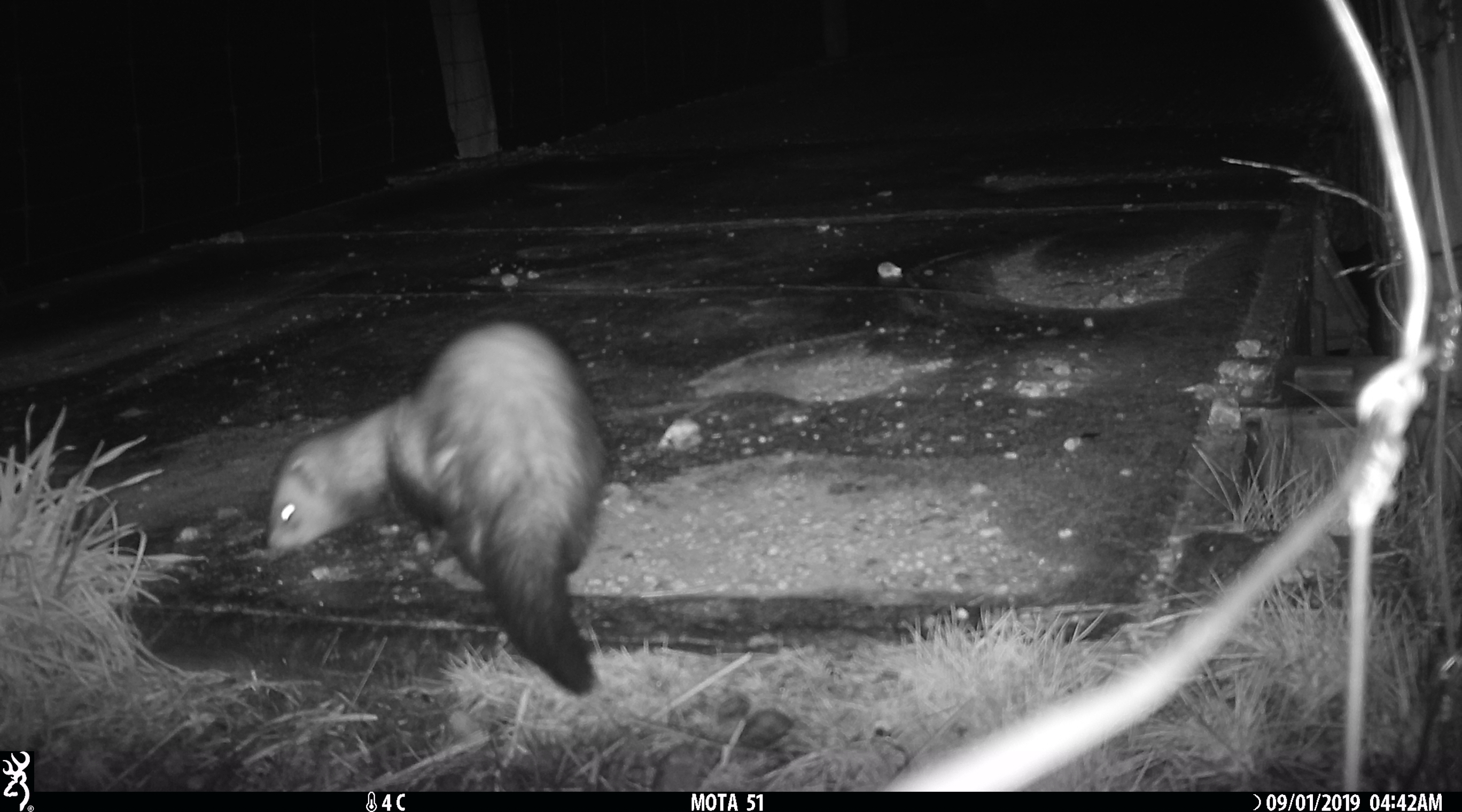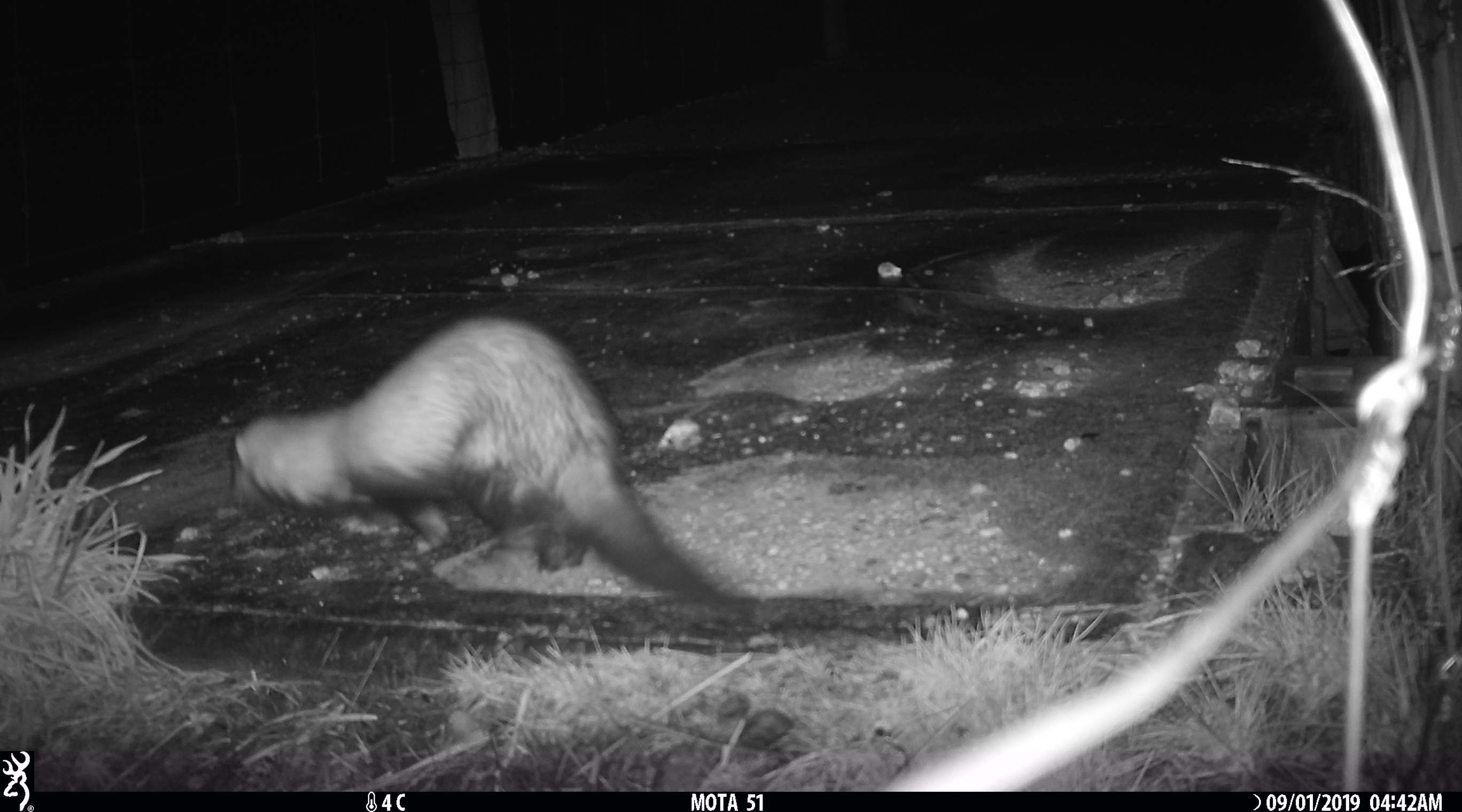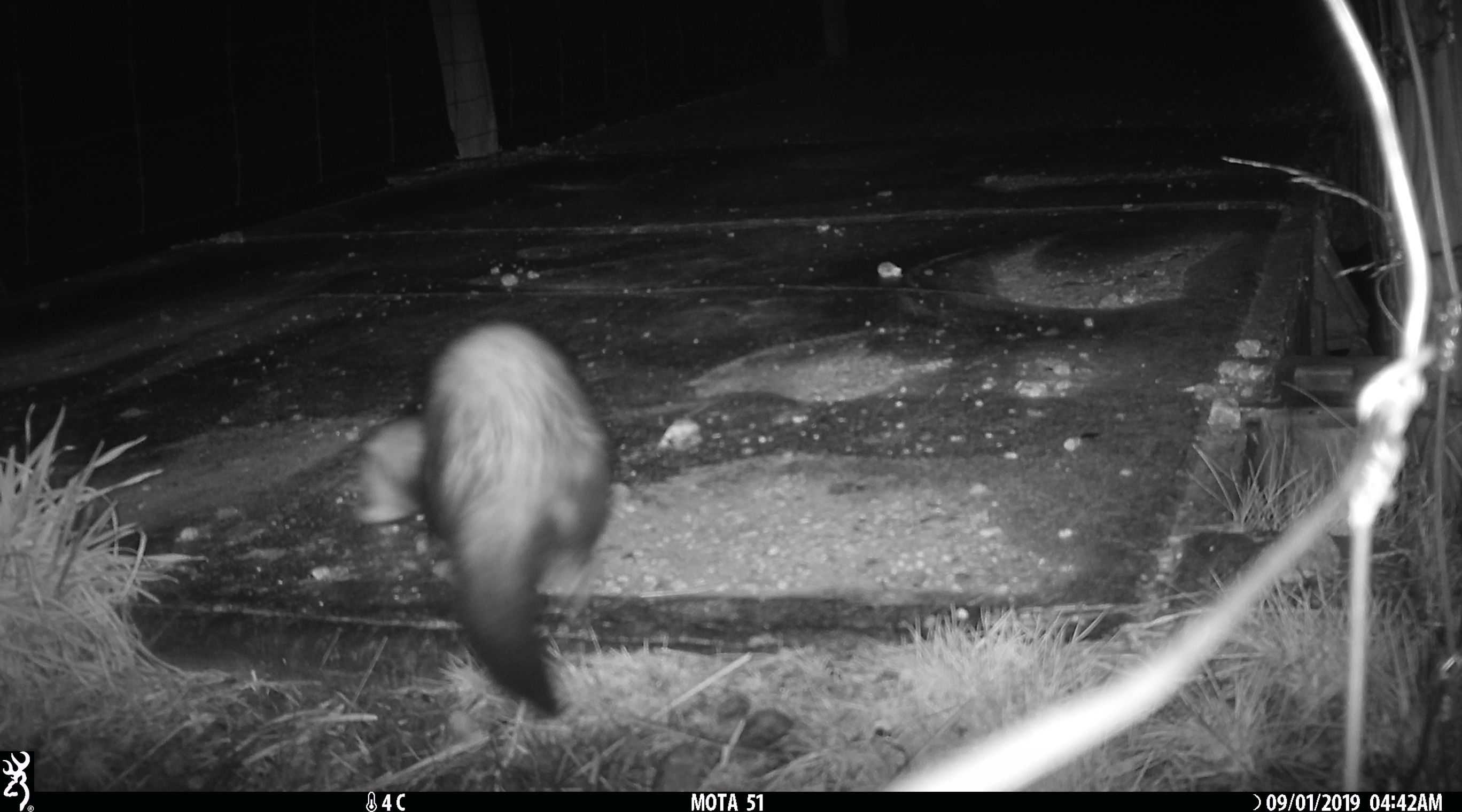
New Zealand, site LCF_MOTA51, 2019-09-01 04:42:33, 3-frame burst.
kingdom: Animalia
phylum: Chordata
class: Mammalia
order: Carnivora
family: Mustelidae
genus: Mustela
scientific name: Mustela furo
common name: ferret